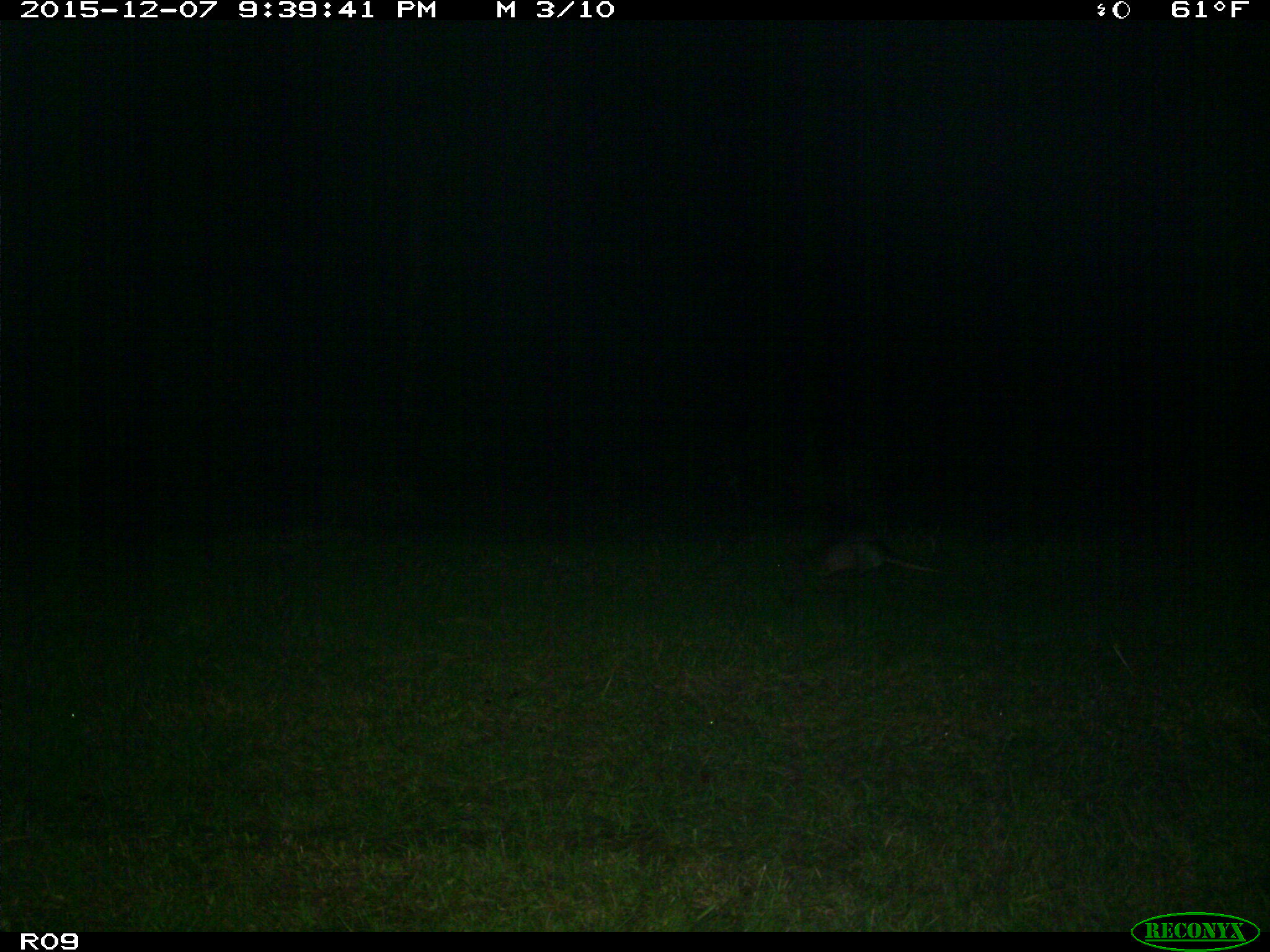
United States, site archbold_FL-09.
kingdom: Animalia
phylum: Chordata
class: Mammalia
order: Cingulata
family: Dasypodidae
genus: Dasypus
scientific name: Dasypus novemcinctus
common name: nine-banded armadillo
Dasypus novemcinctus (nine-banded armadillo).